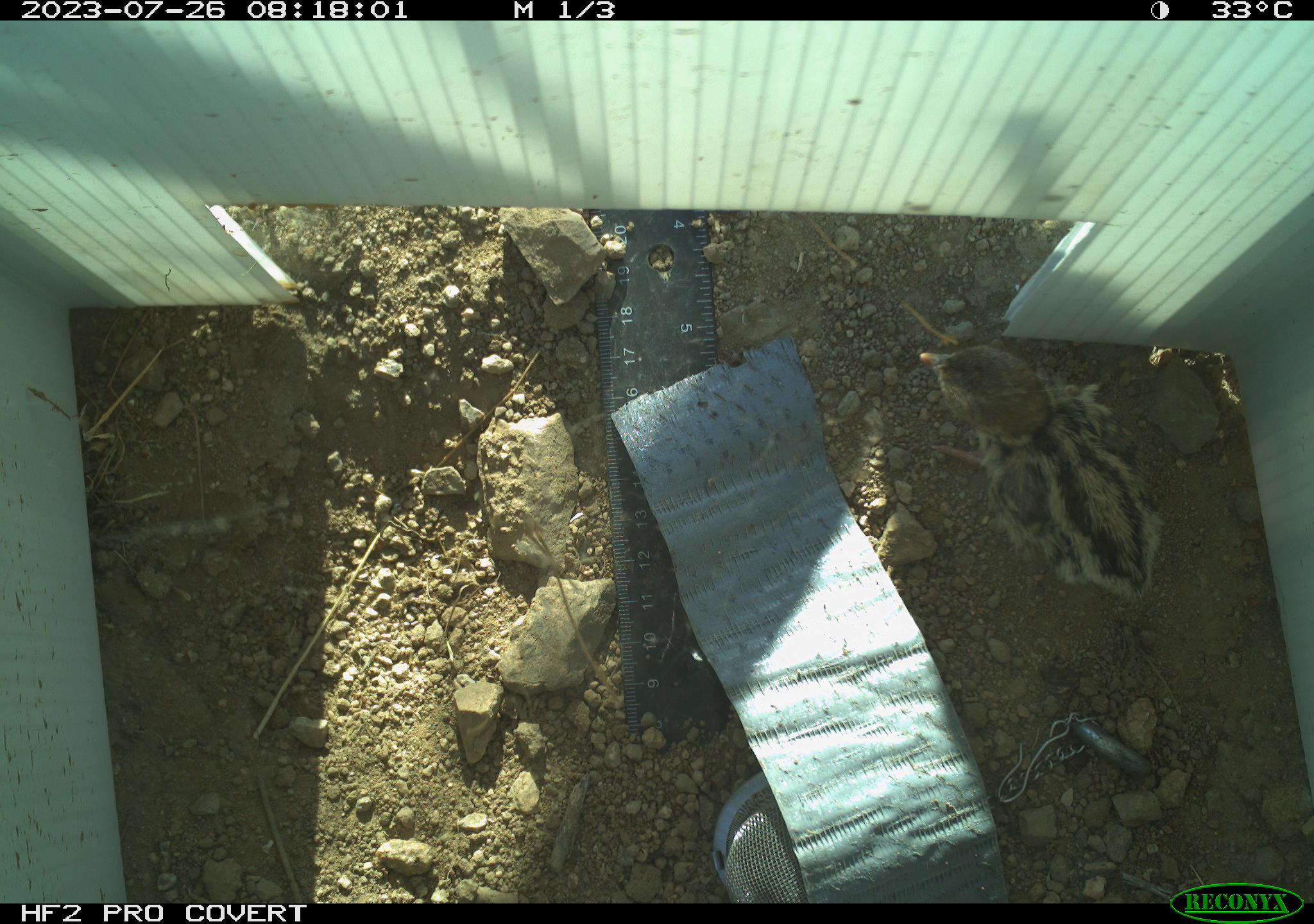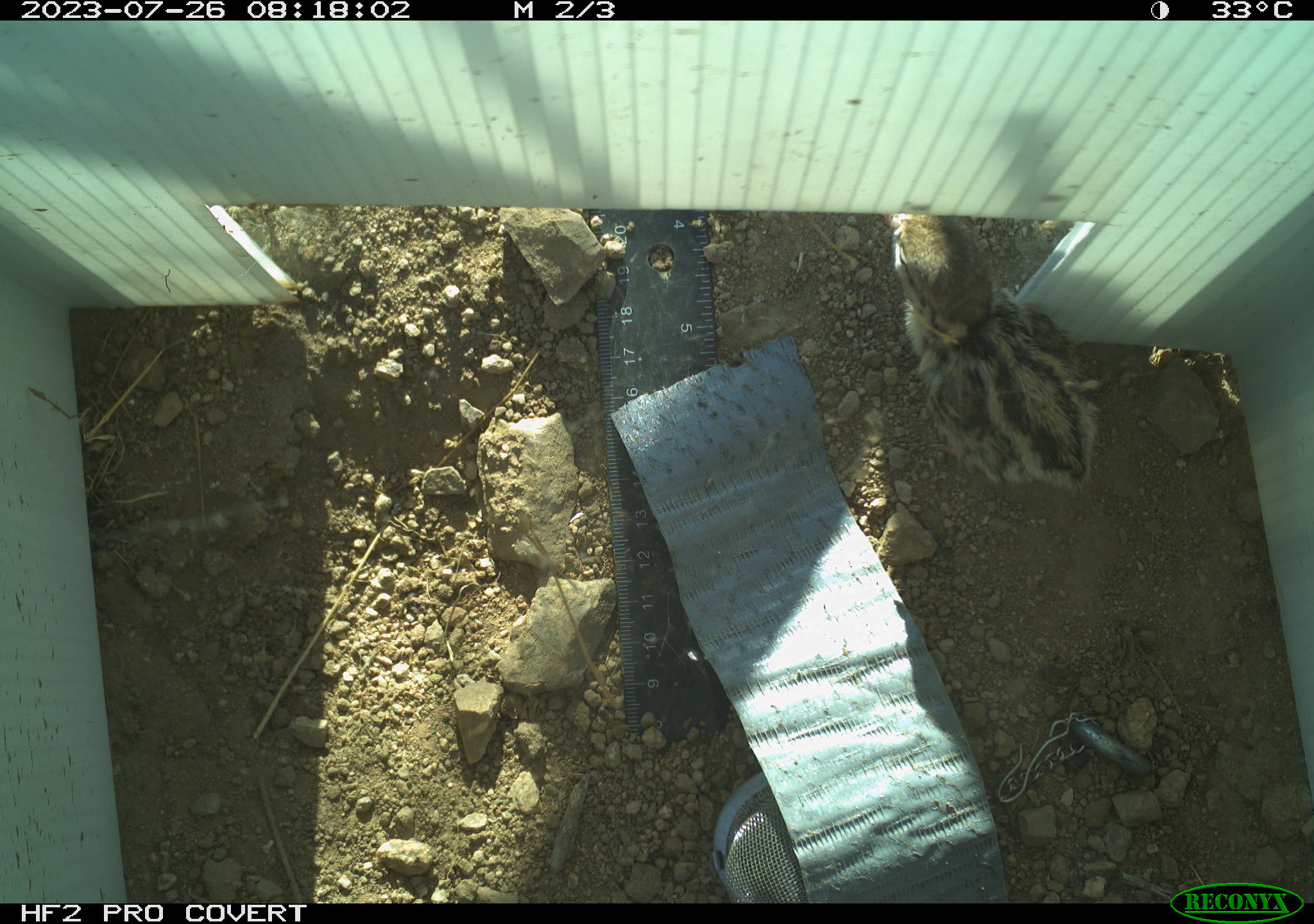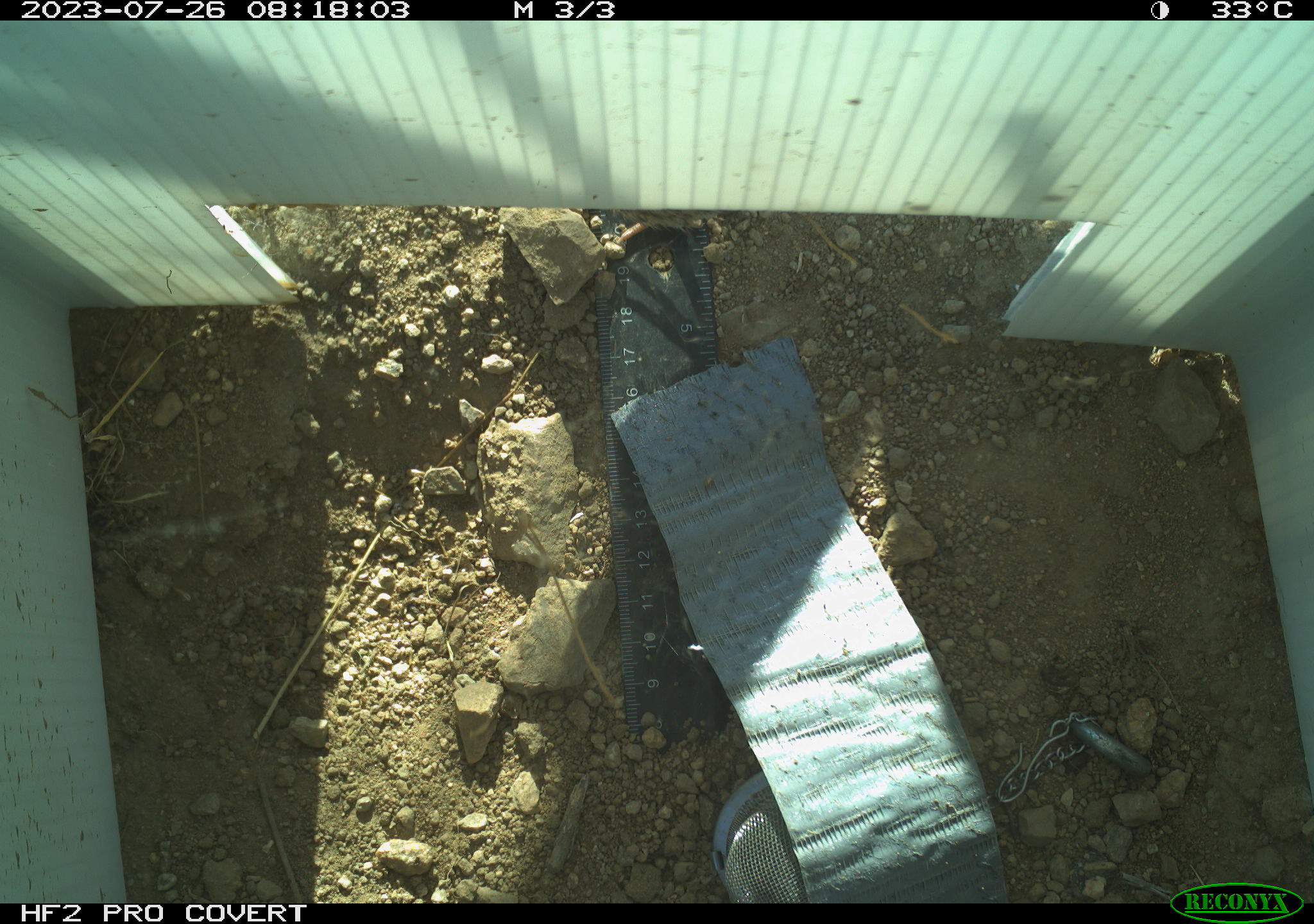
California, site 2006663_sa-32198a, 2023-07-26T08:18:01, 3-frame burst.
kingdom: Animalia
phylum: Chordata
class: Aves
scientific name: Aves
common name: bird